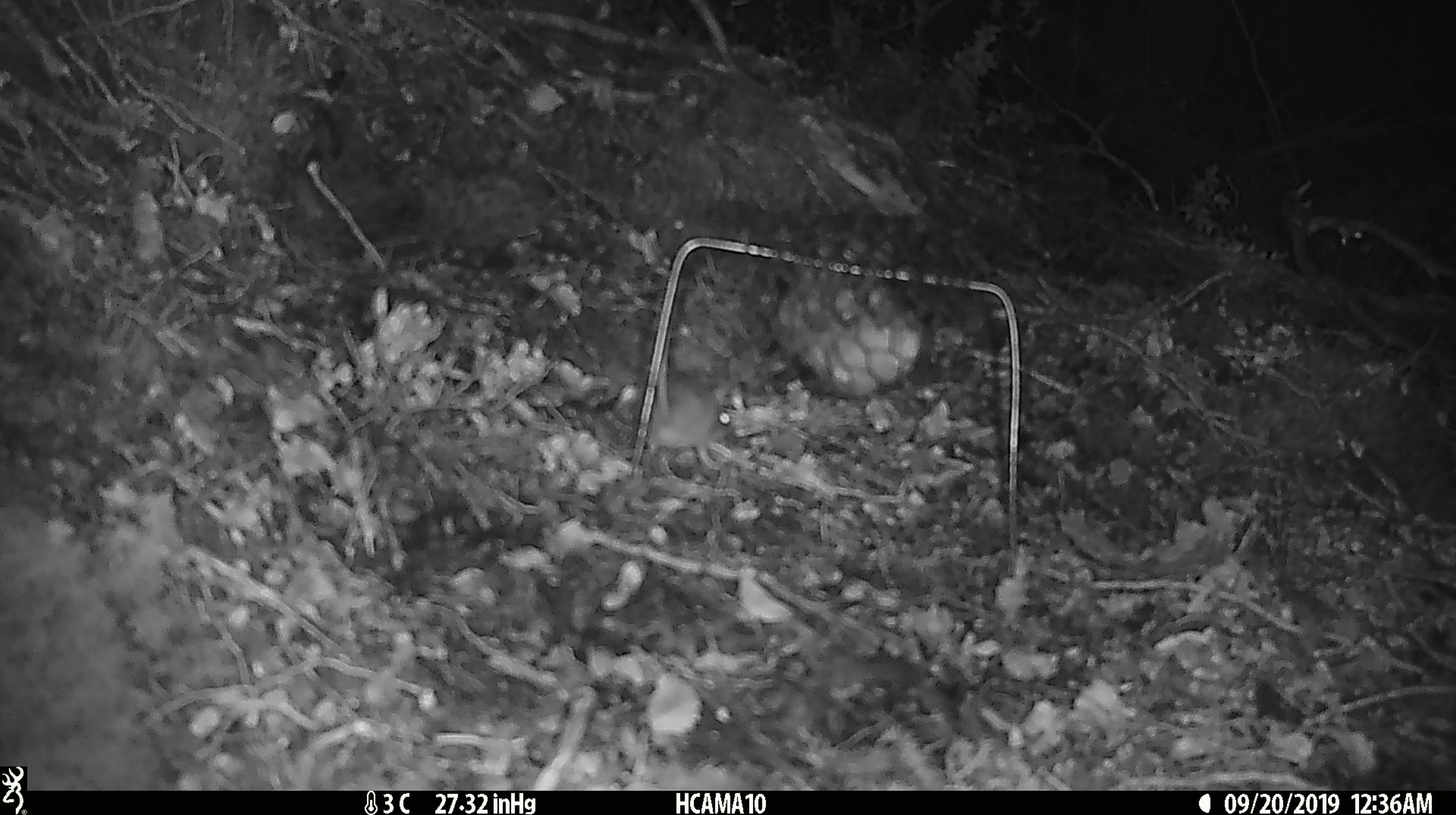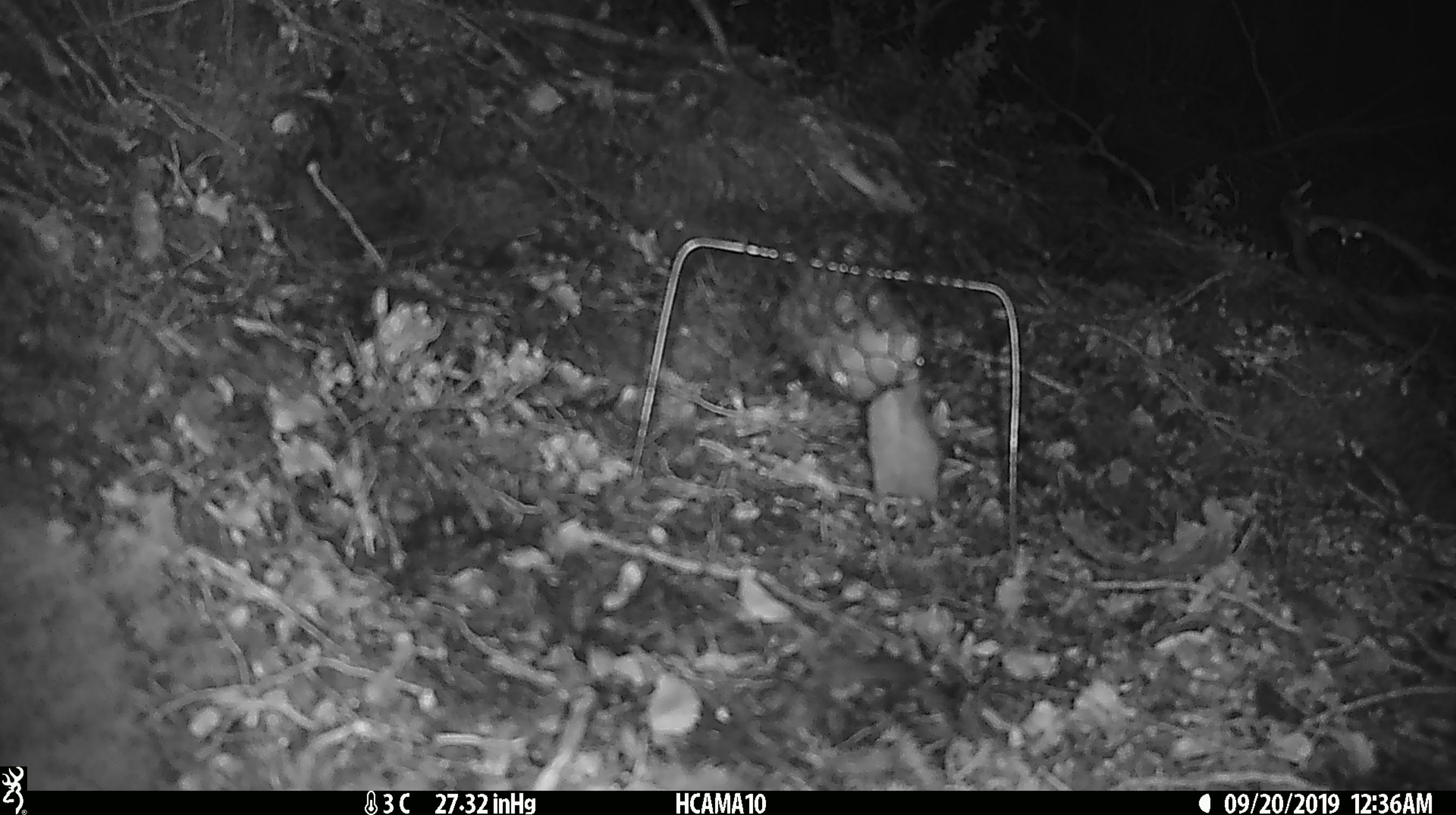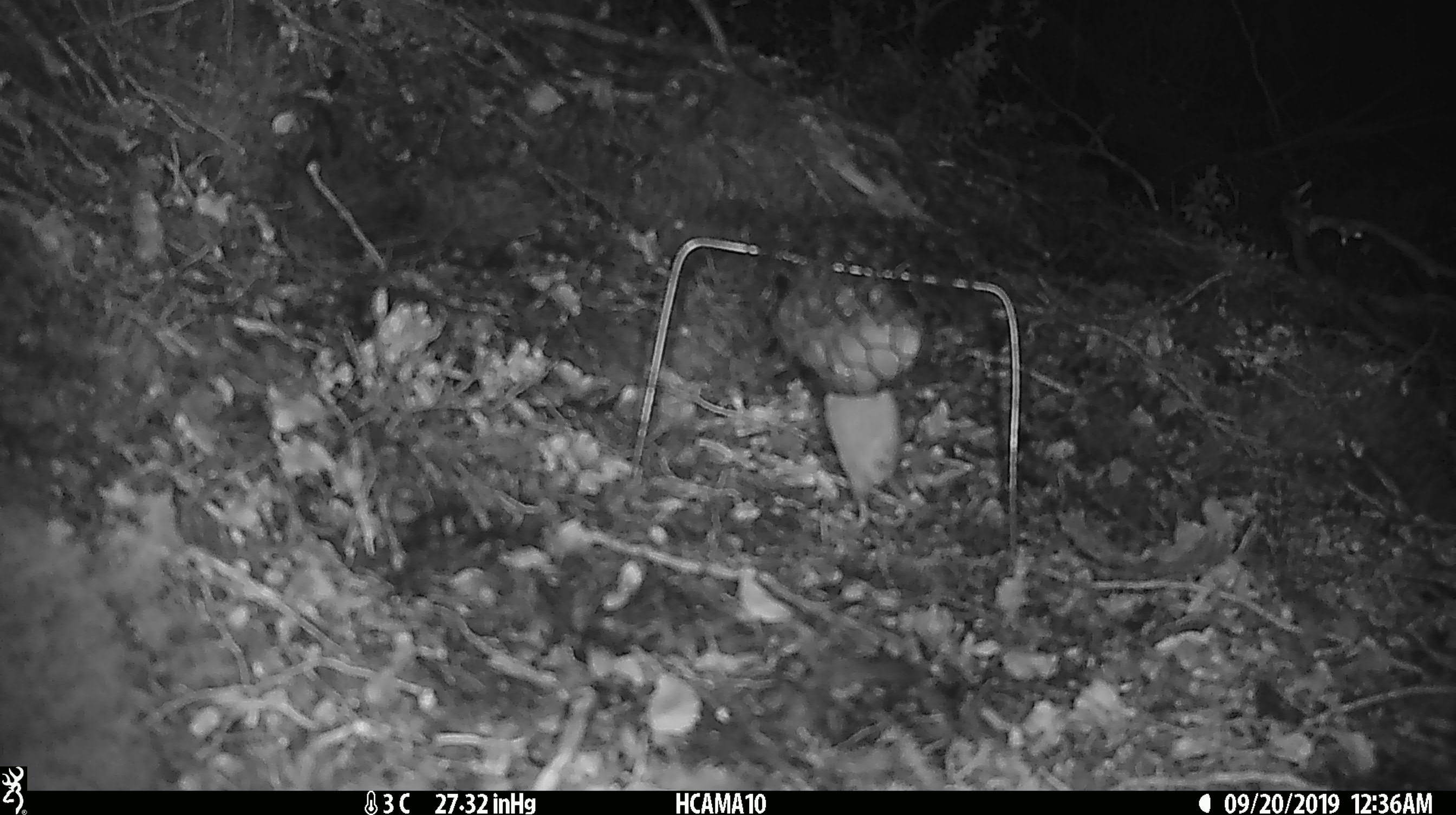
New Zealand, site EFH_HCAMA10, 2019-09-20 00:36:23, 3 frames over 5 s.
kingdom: Animalia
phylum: Chordata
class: Mammalia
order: Rodentia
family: Muridae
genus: Mus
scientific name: Mus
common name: mouse